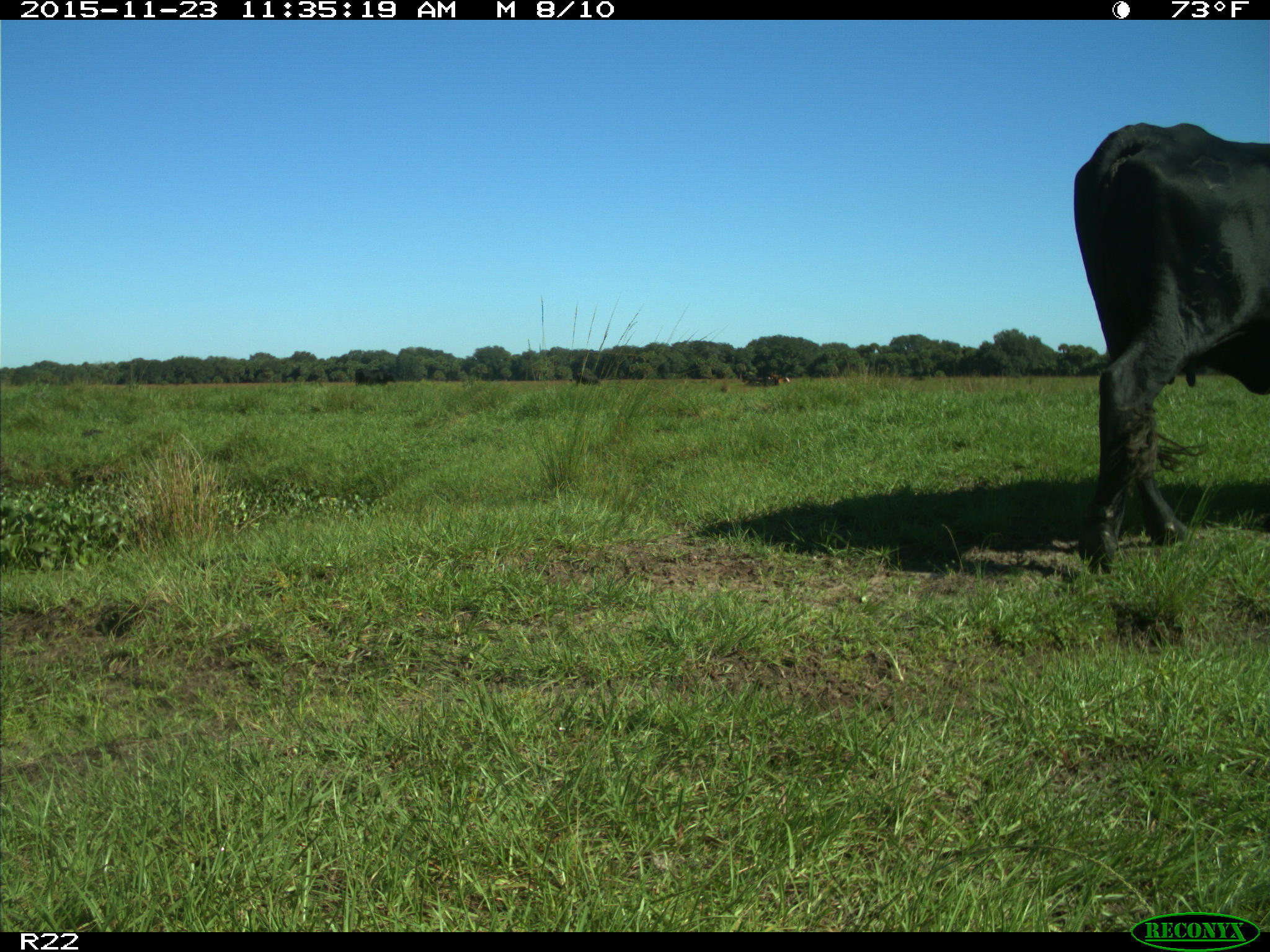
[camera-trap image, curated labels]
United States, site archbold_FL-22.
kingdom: Animalia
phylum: Chordata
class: Mammalia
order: Artiodactyla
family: Bovidae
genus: Bos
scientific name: Bos taurus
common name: domestic cow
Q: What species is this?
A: Bos taurus (domestic cow).